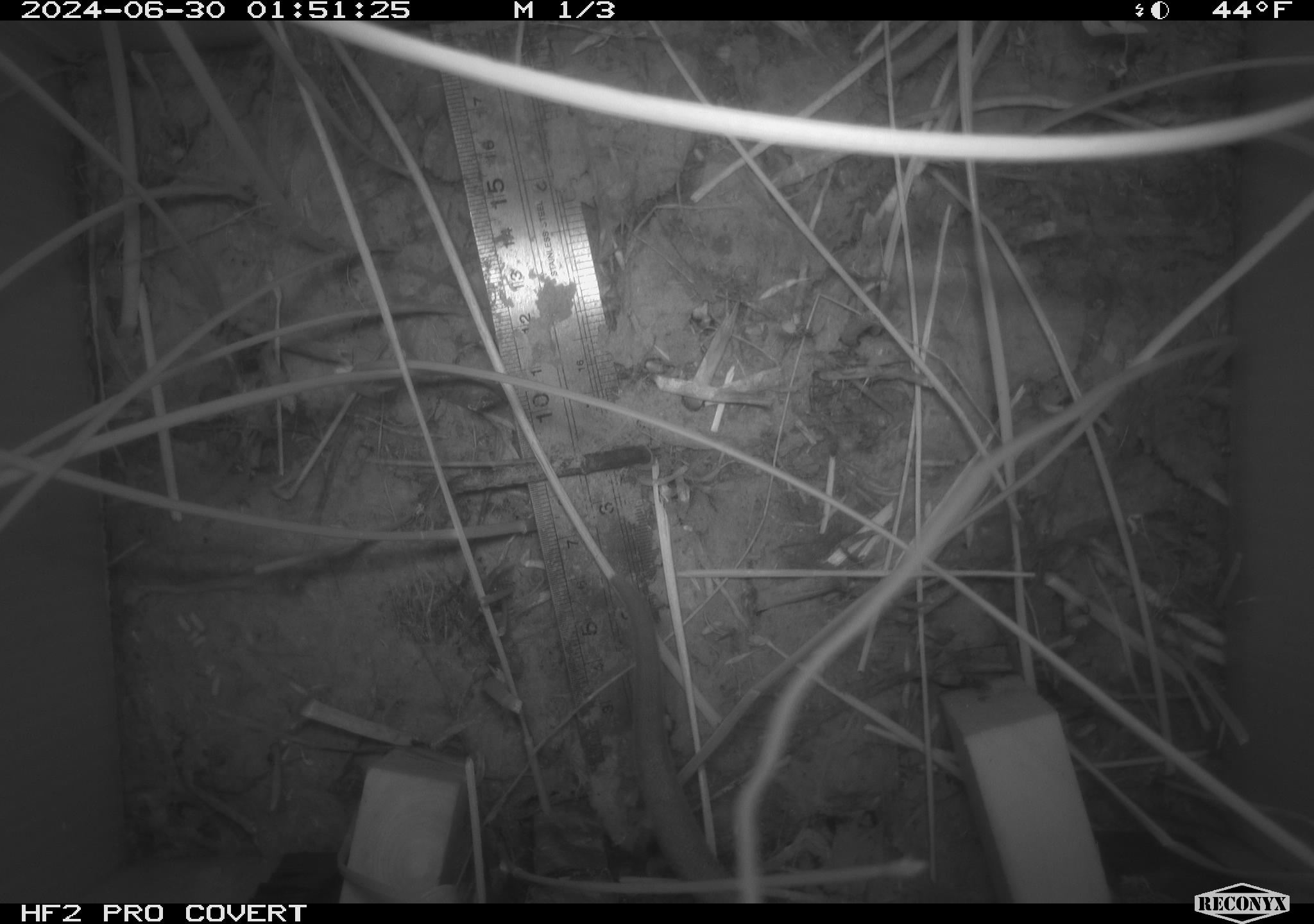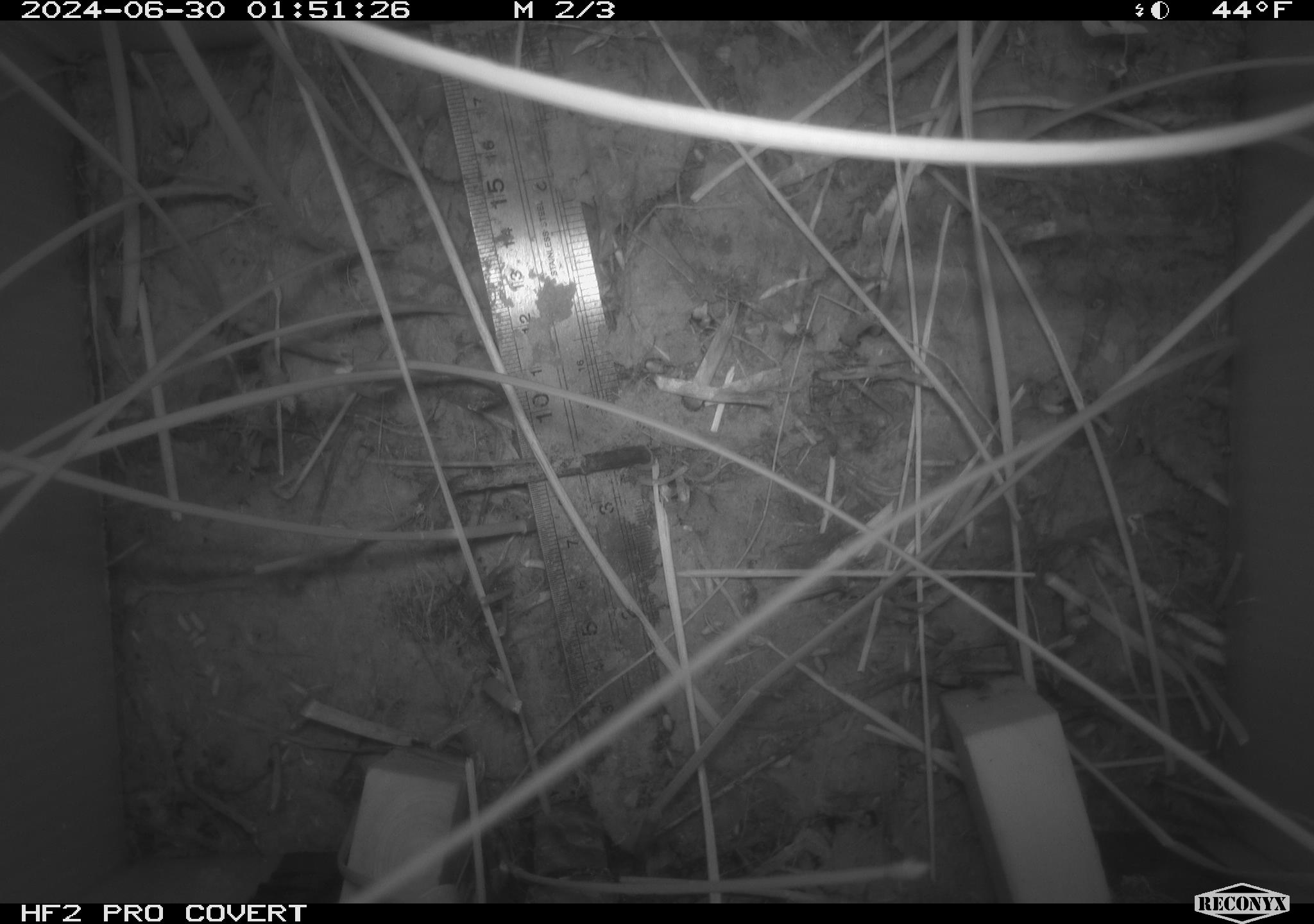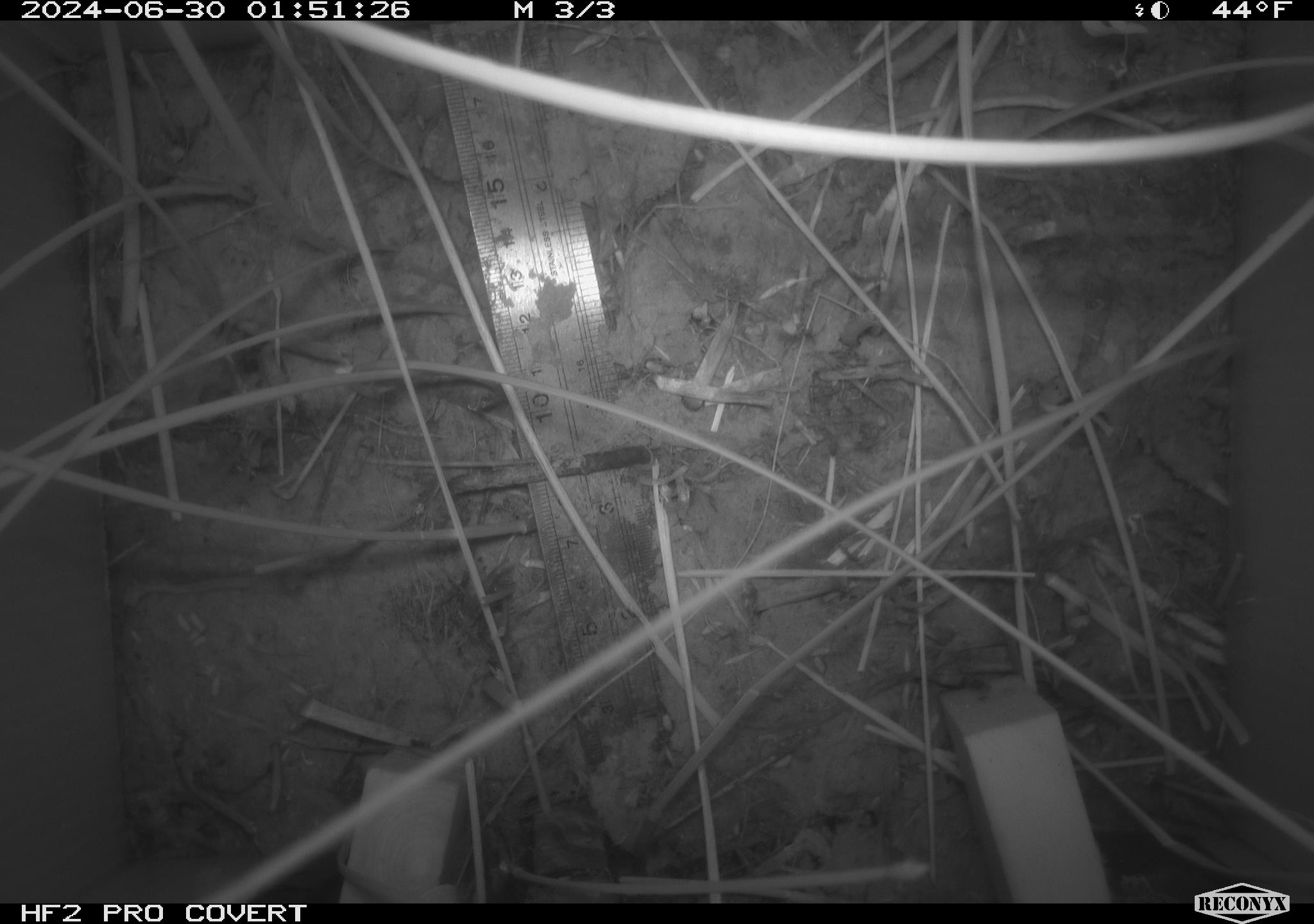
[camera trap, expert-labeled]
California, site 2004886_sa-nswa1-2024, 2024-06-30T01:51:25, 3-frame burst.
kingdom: Animalia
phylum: Chordata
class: Mammalia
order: Rodentia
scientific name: Rodentia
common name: rodent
Rodent (Rodentia).